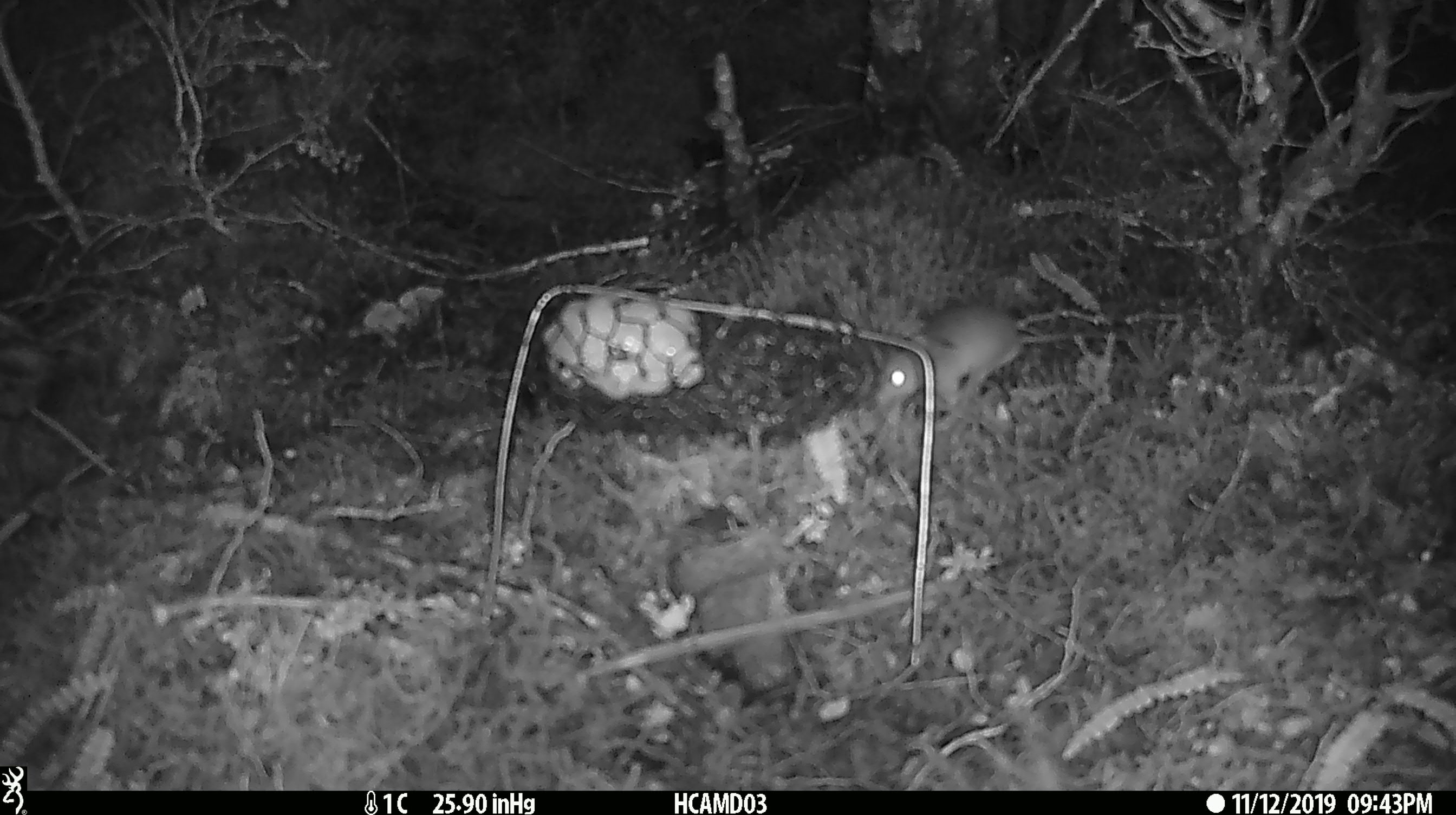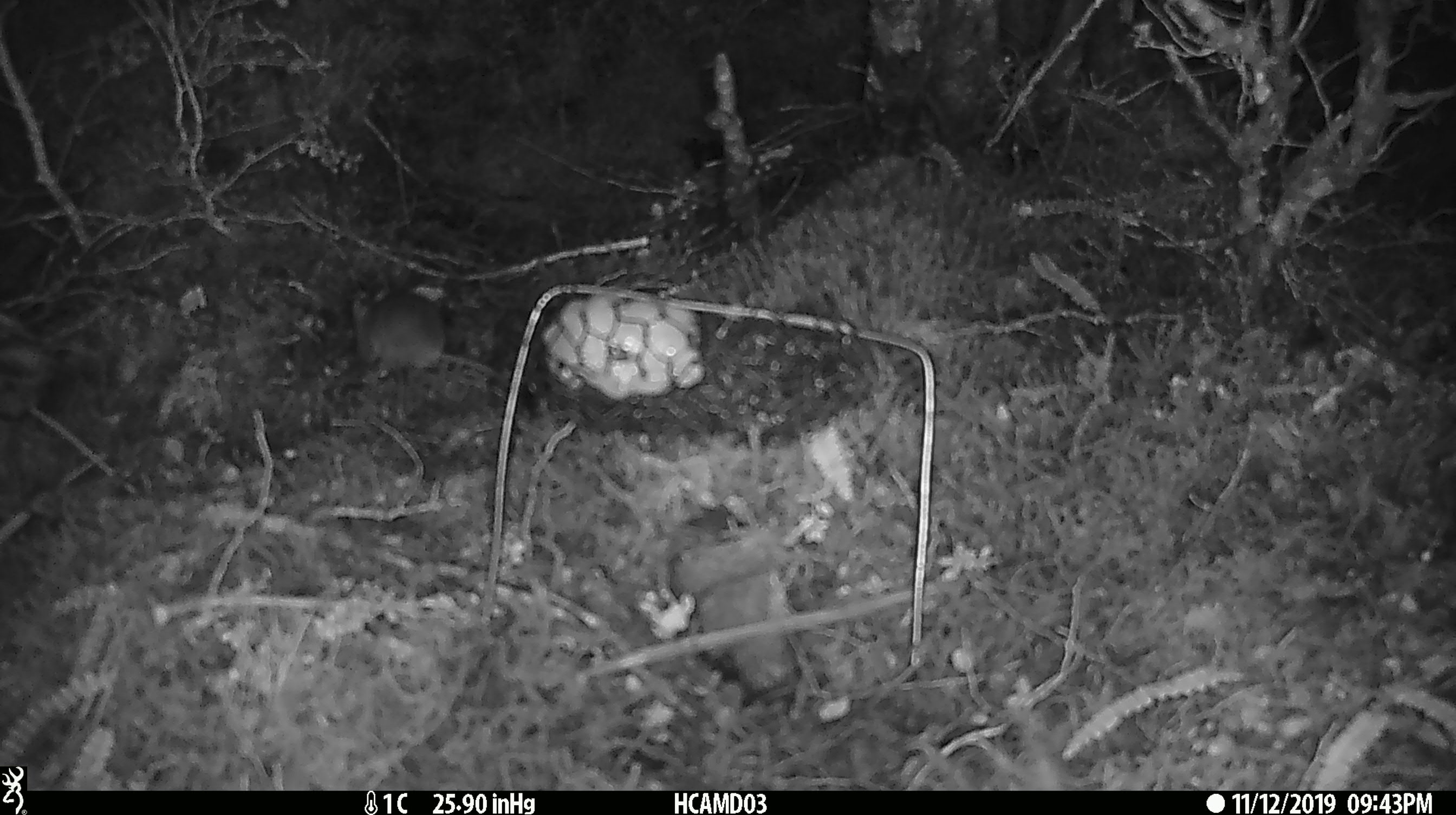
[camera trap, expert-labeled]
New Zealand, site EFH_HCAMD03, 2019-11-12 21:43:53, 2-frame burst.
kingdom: Animalia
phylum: Chordata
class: Mammalia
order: Rodentia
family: Muridae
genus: Mus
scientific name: Mus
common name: mouse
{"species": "mouse (Mus)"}